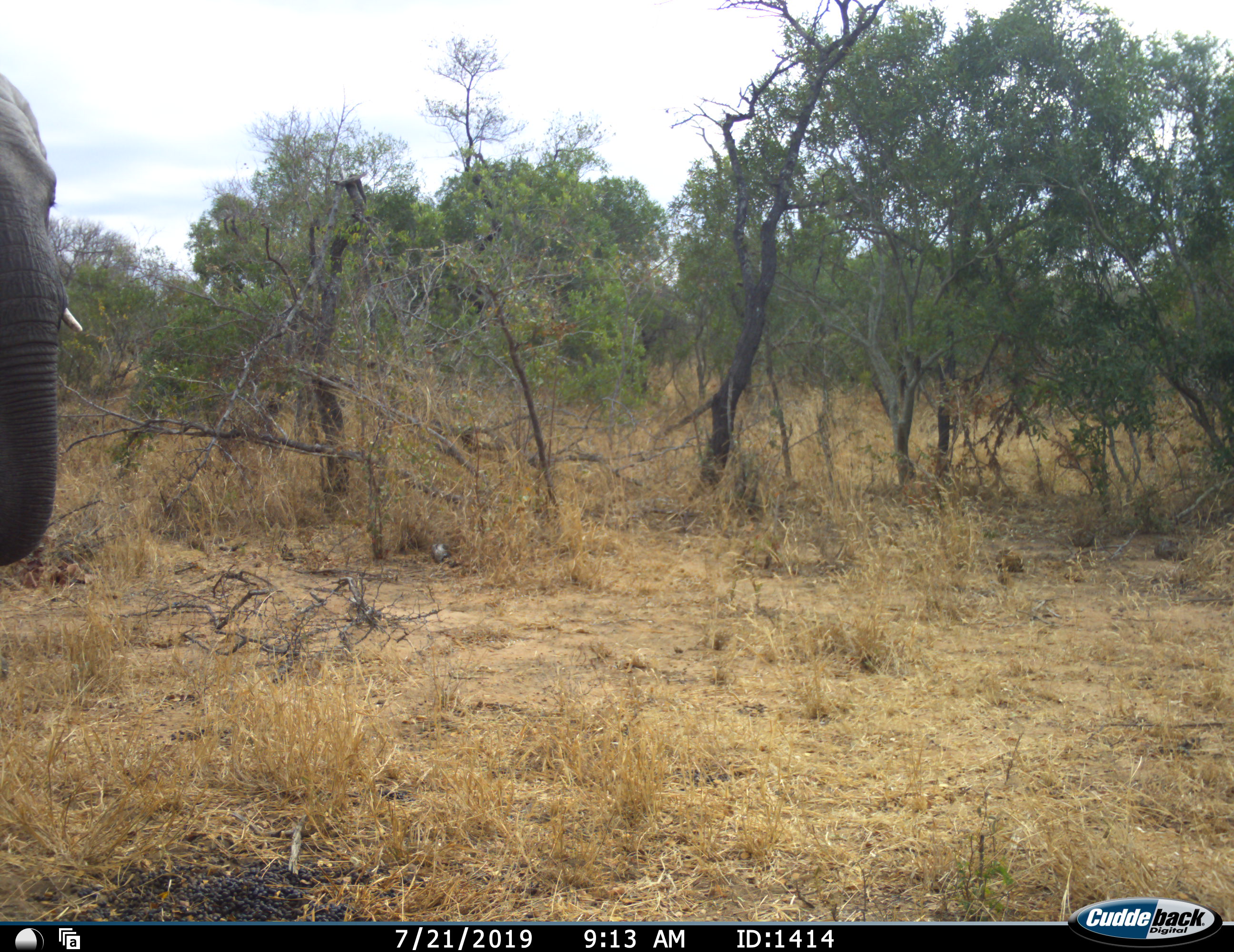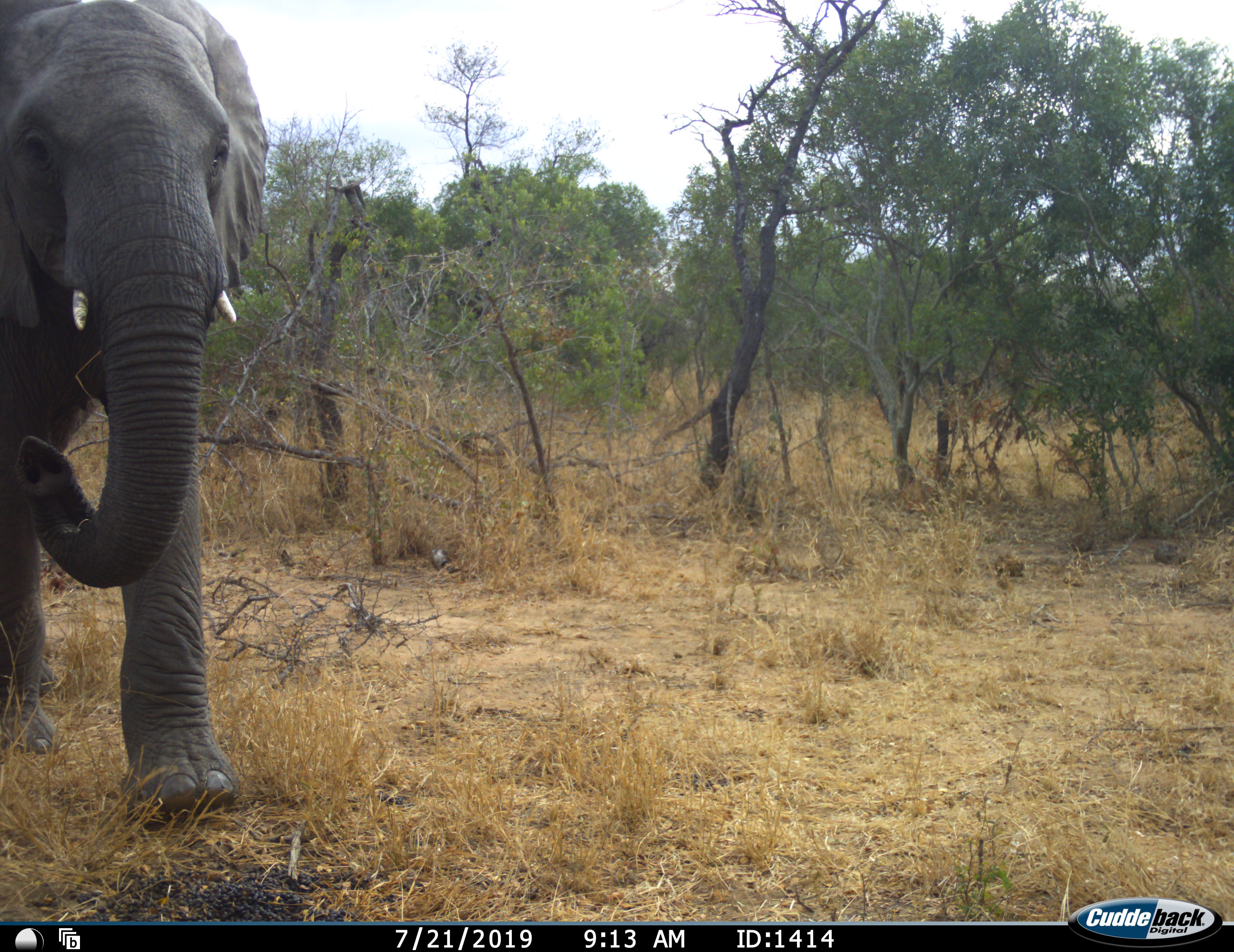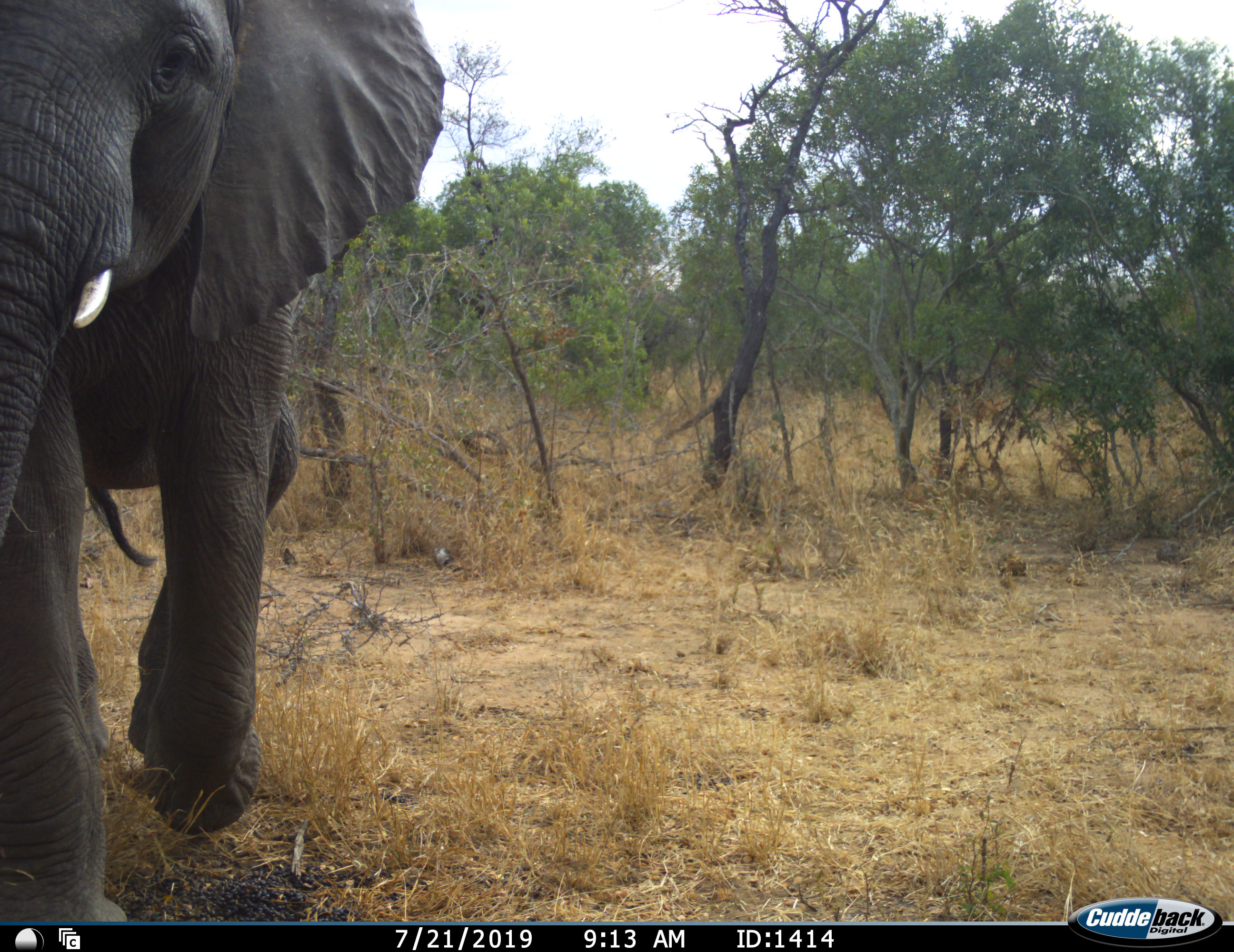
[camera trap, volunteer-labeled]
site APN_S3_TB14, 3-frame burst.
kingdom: Animalia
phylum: Chordata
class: Mammalia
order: Proboscidea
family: Elephantidae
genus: Loxodonta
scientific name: Loxodonta africana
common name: african bush elephant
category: elephant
Elephant (african bush elephant) (Loxodonta africana), count 1. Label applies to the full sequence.